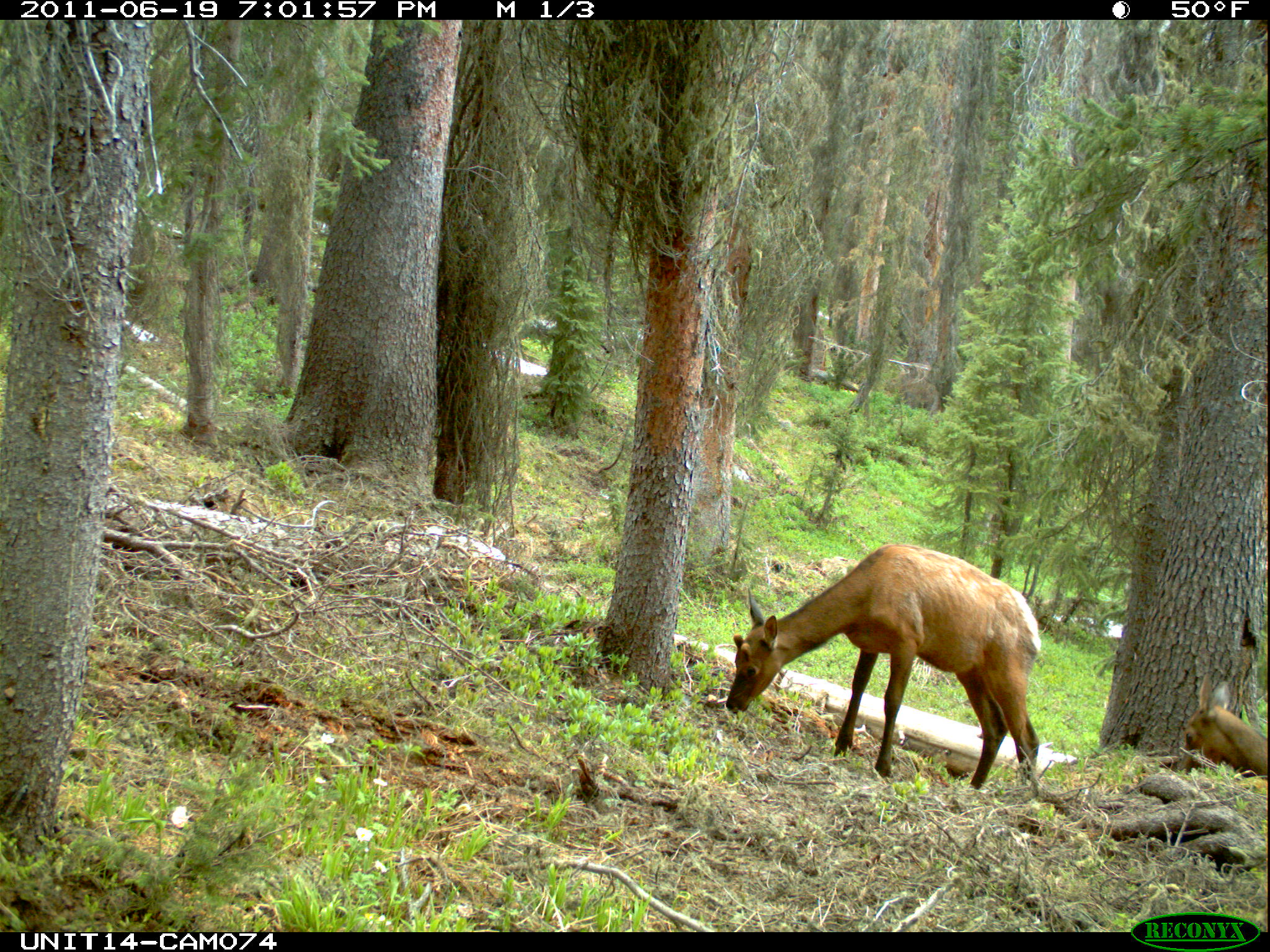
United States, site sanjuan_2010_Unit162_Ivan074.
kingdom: Animalia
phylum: Chordata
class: Mammalia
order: Artiodactyla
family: Cervidae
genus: Cervus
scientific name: Cervus elaphus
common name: red deer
Cervus elaphus (red deer).